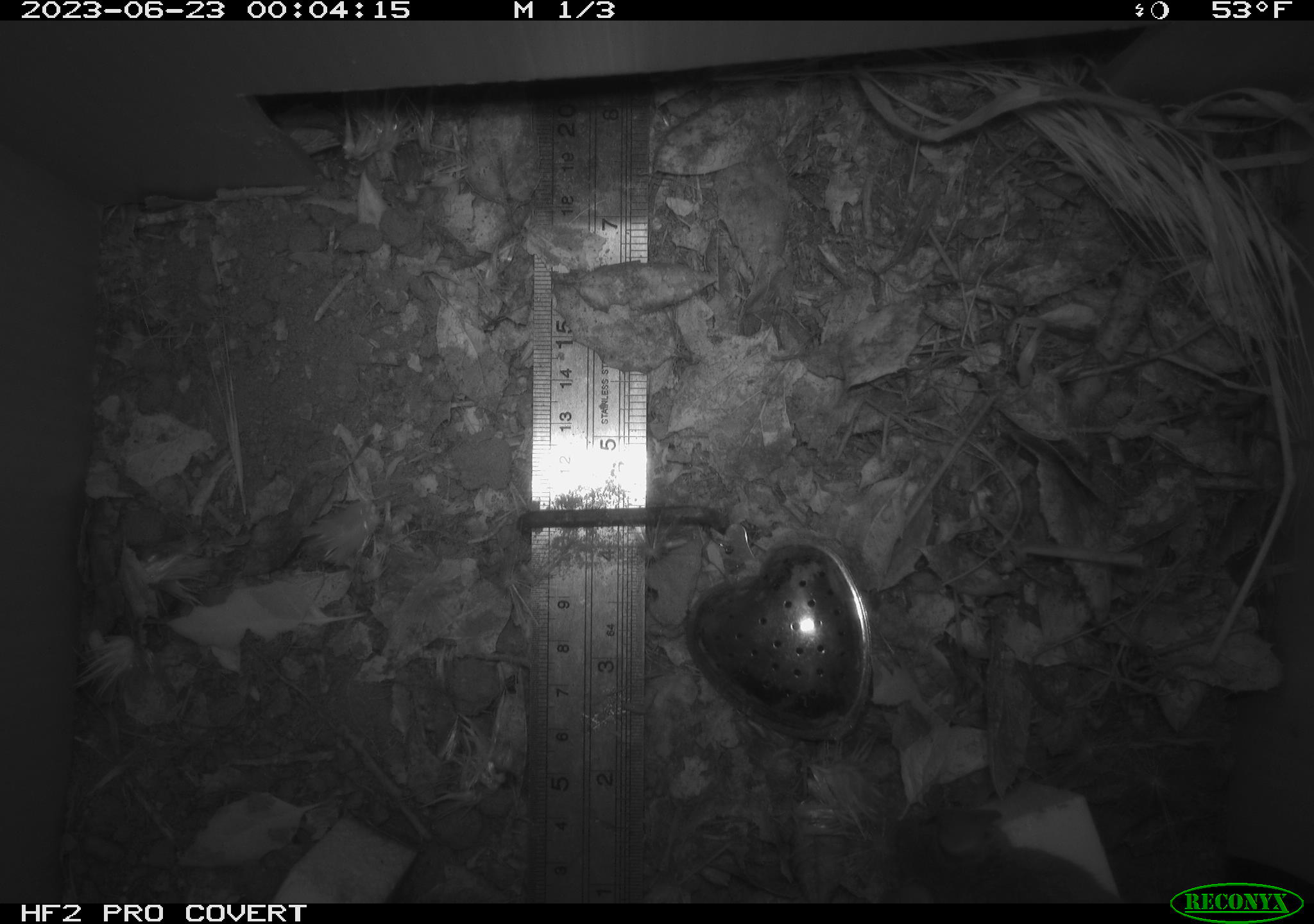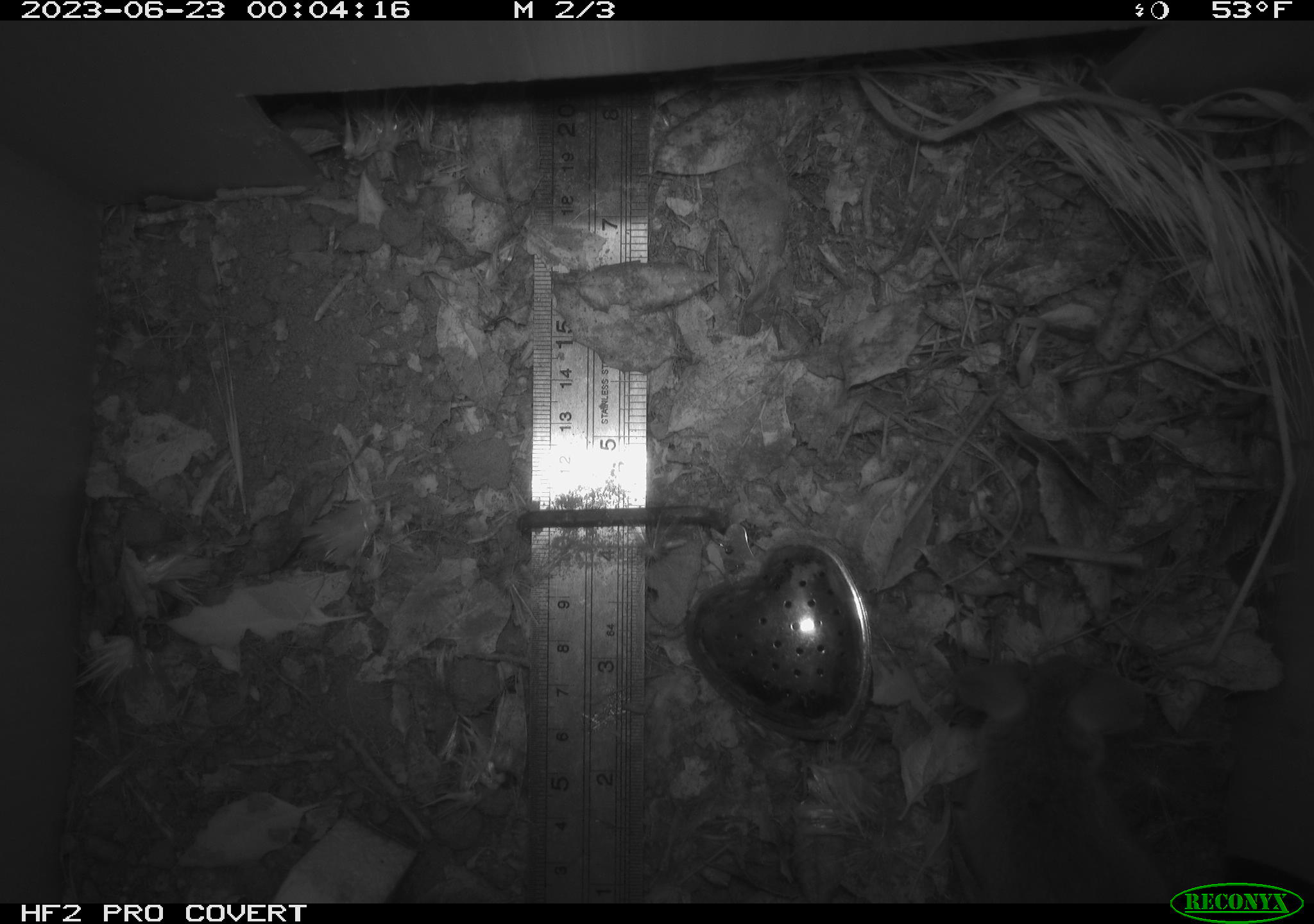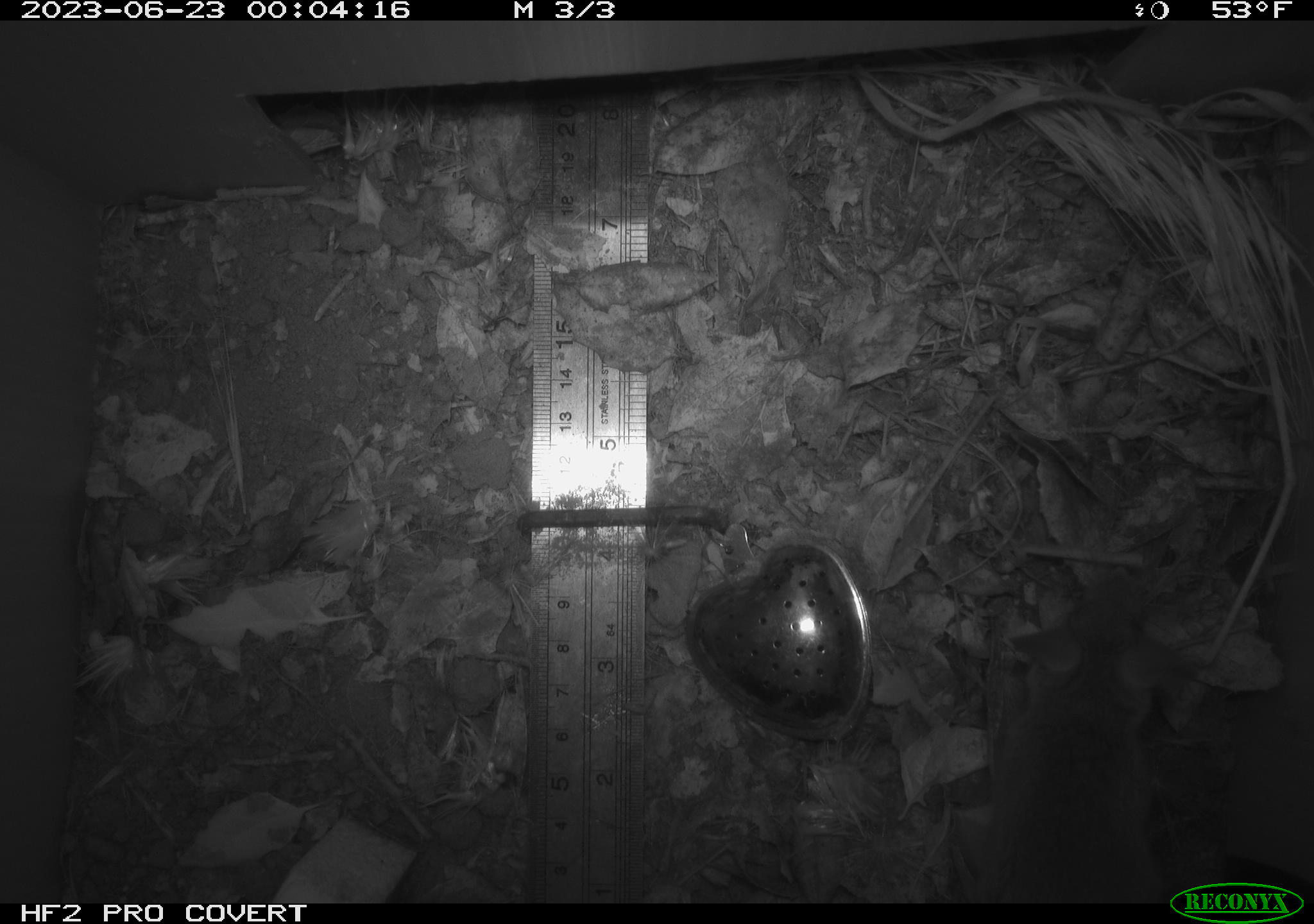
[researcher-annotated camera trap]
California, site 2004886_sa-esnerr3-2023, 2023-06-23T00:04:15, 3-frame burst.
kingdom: Animalia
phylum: Chordata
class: Mammalia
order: Rodentia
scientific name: Rodentia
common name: mouse species